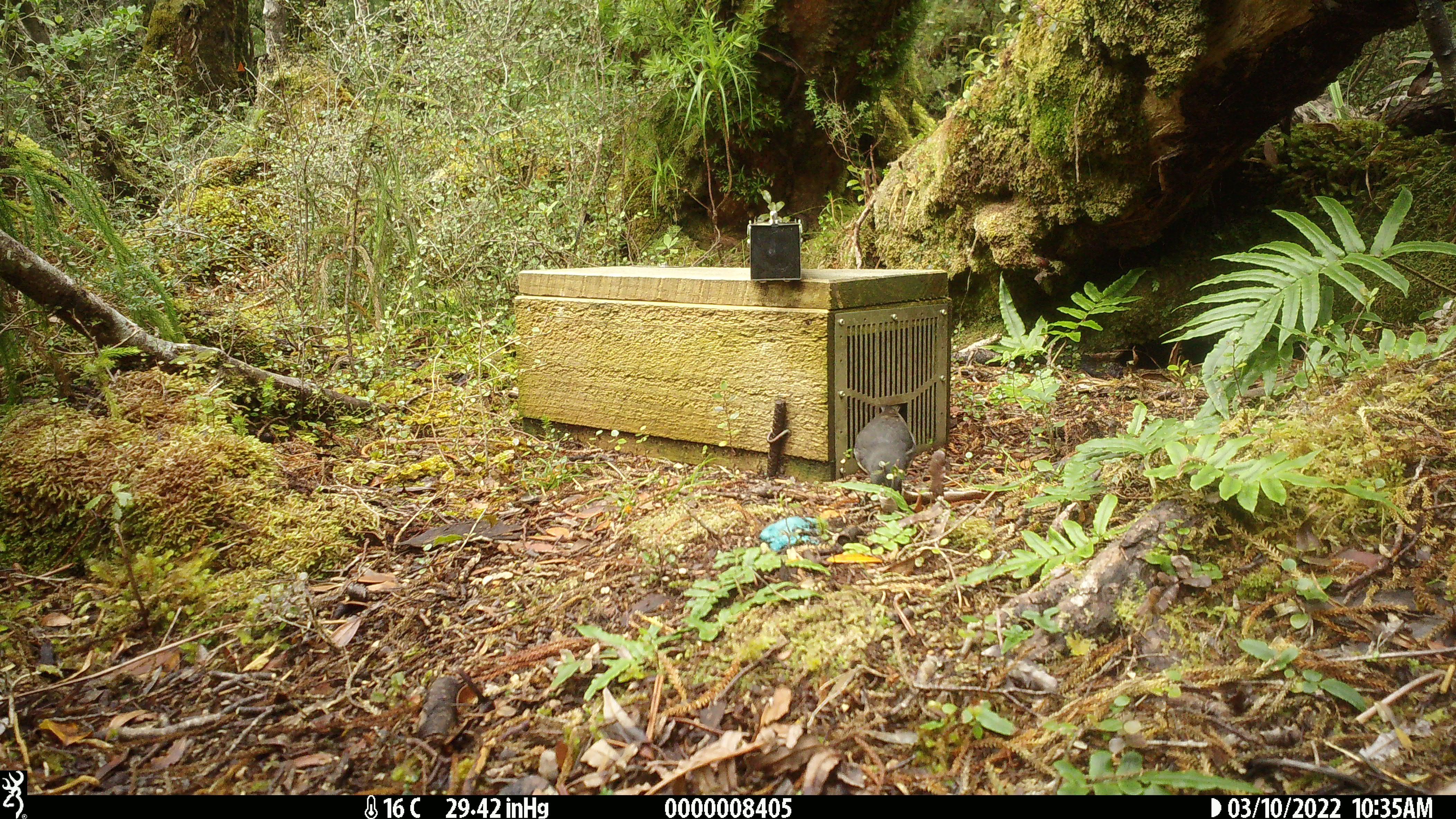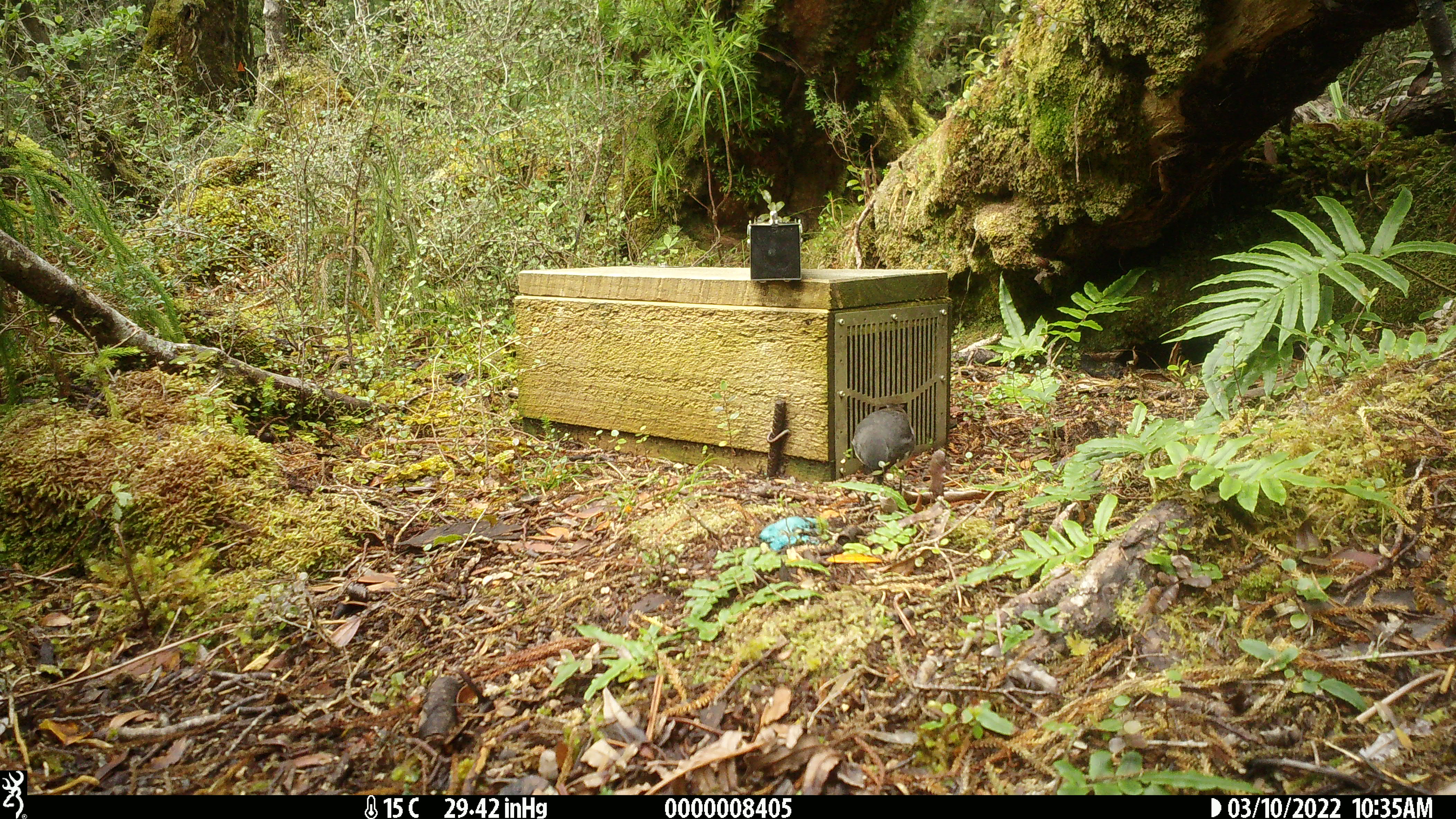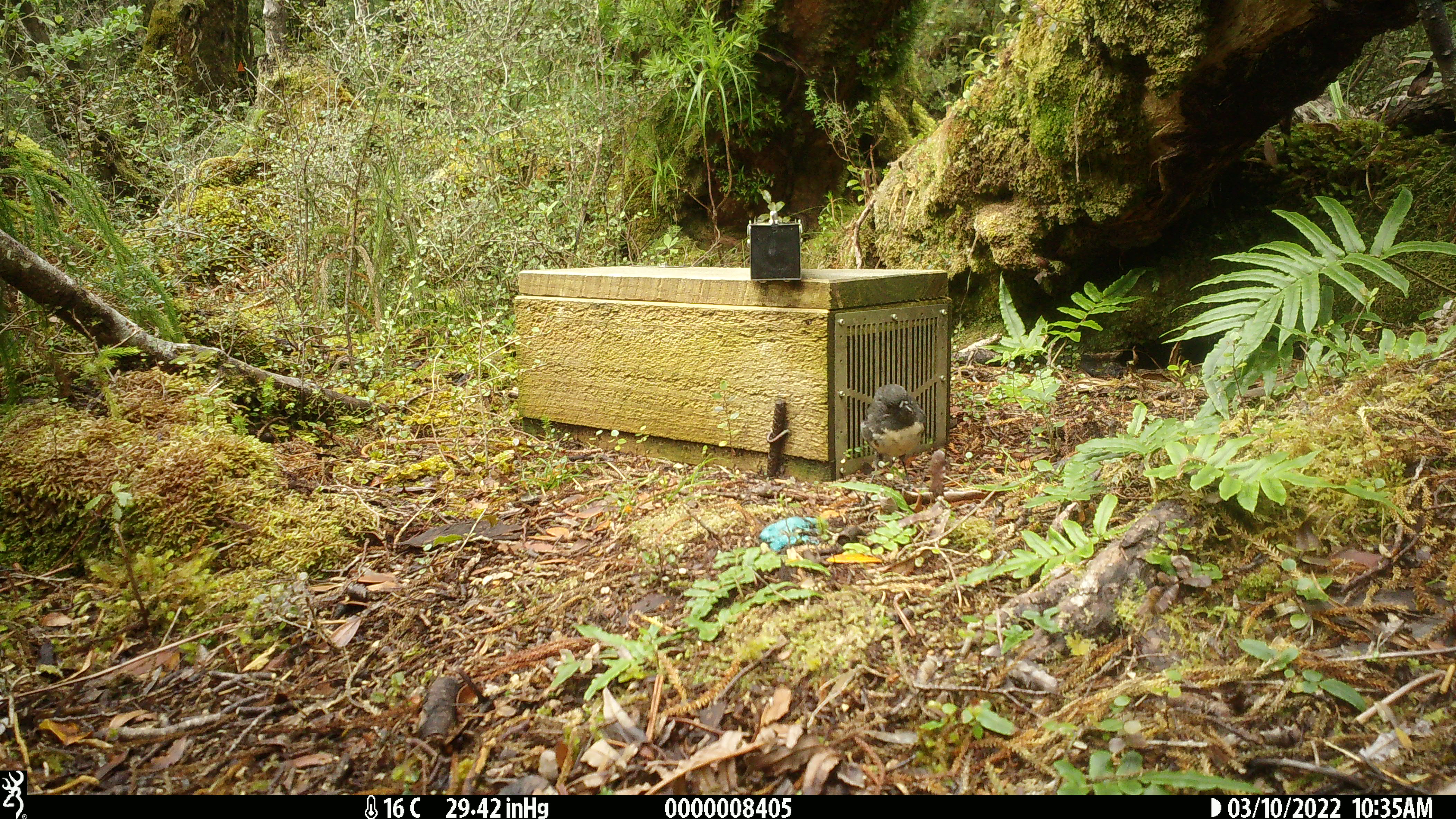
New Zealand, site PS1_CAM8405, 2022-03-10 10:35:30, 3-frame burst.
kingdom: Animalia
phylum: Chordata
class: Aves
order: Passeriformes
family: Petroicidae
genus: Petroica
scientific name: Petroica australis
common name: new zealand robin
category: robin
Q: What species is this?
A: Robin (new zealand robin) (Petroica australis).